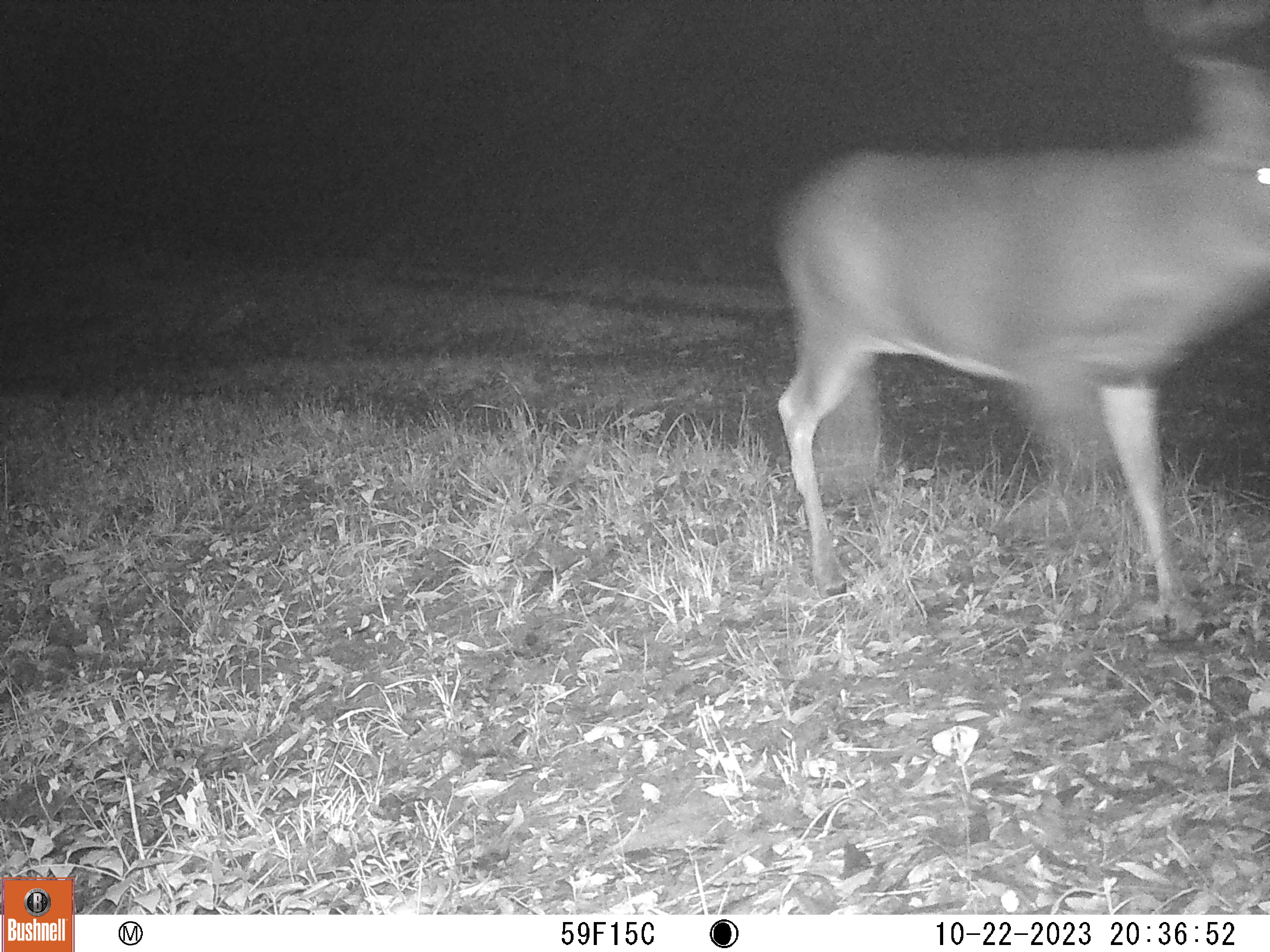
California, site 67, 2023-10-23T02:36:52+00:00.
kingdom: Animalia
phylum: Chordata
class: Mammalia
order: Artiodactyla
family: Cervidae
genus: Odocoileus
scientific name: Odocoileus hemionus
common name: mule deer